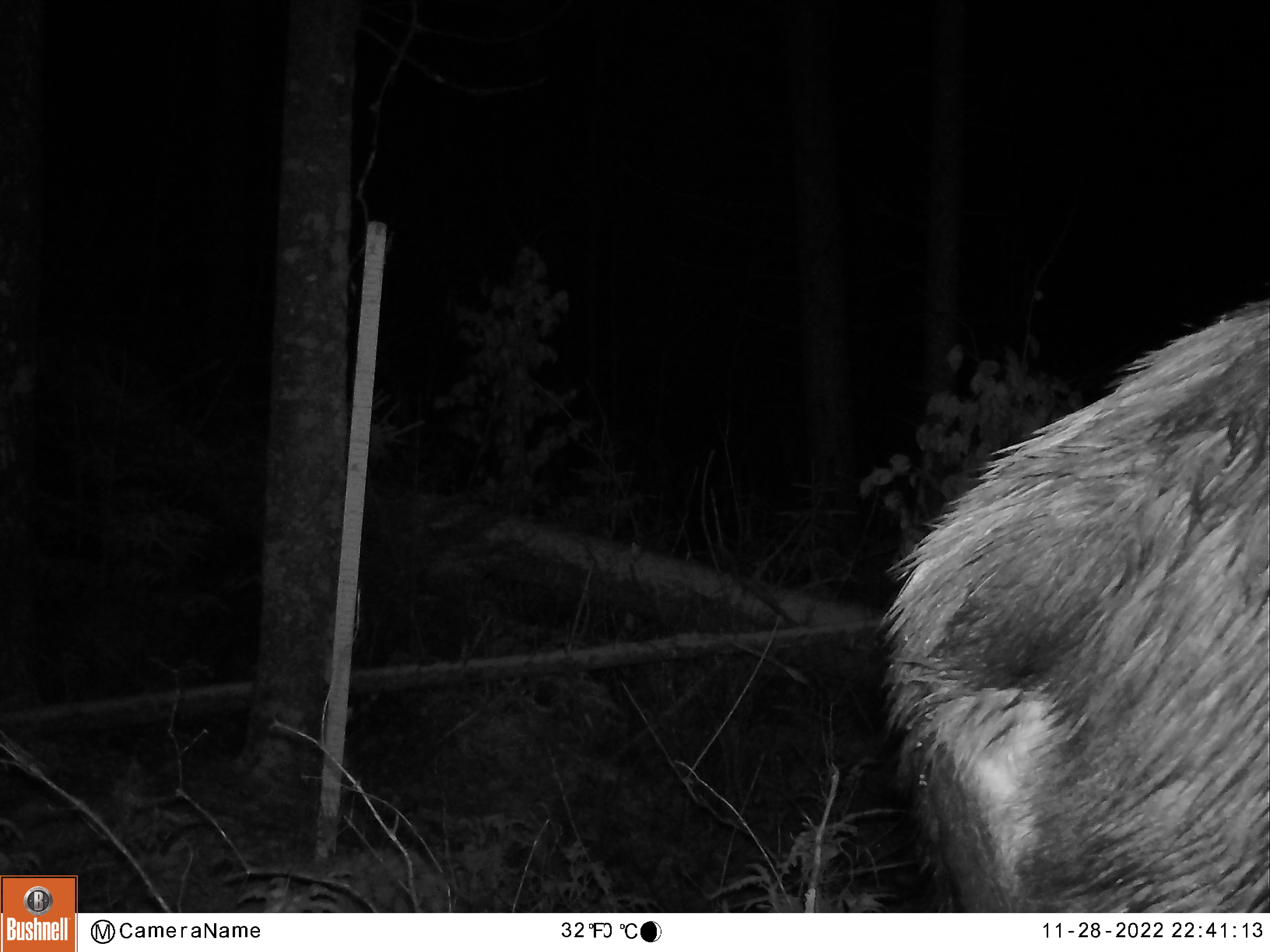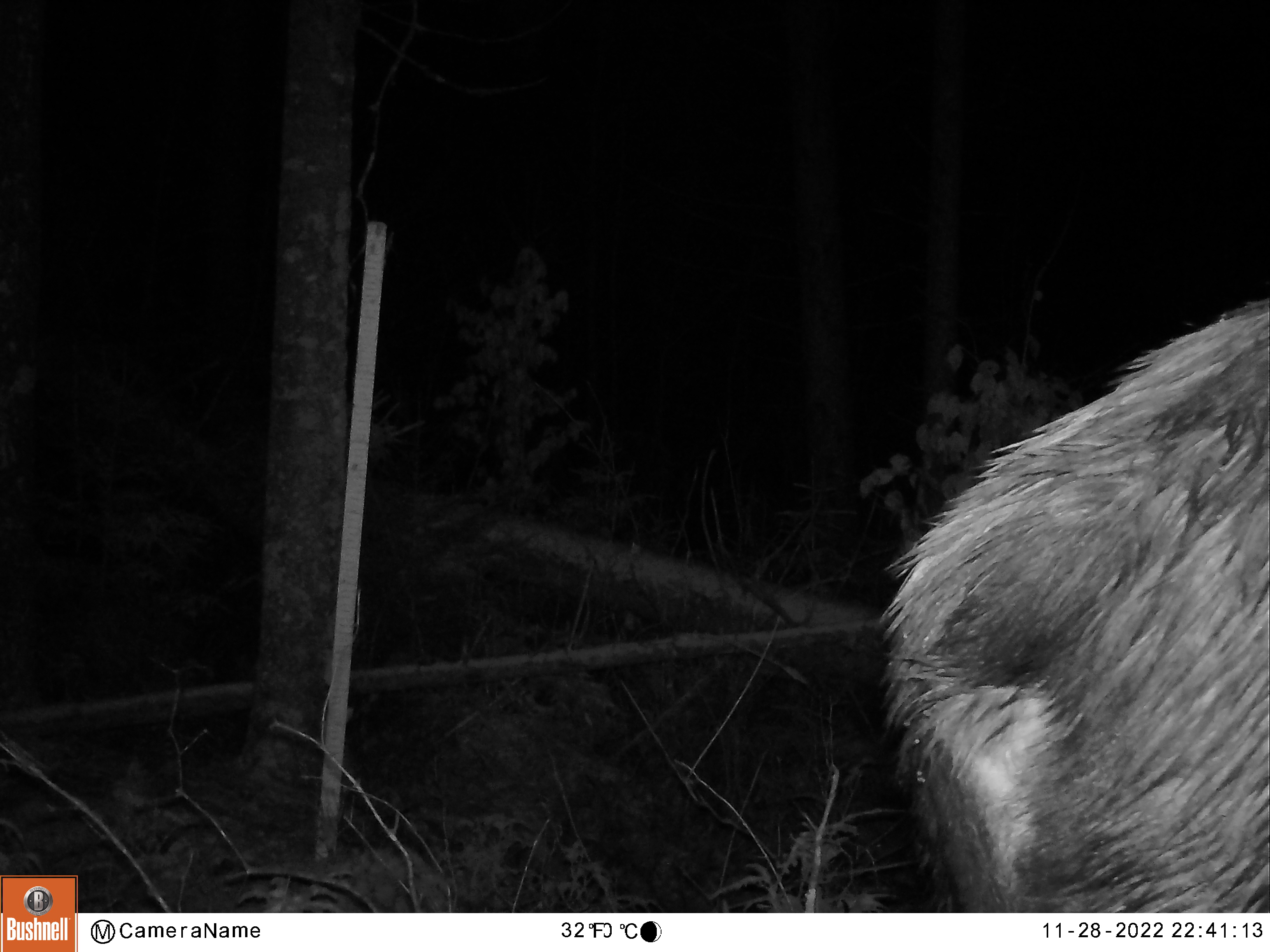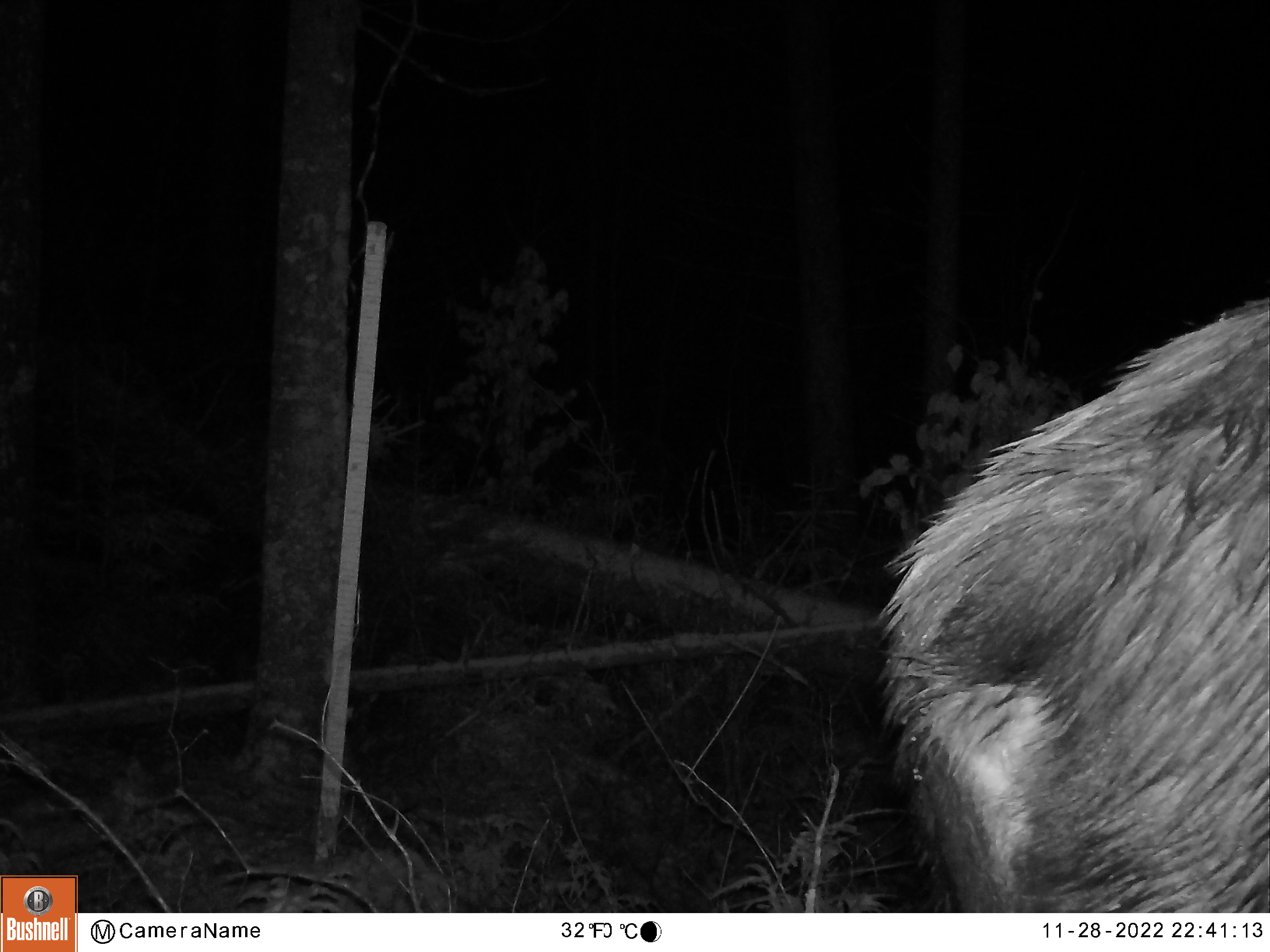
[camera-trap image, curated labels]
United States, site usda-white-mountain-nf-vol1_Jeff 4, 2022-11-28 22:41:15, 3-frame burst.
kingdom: Animalia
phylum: Chordata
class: Mammalia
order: Artiodactyla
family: Cervidae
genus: Alces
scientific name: Alces alces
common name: moose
Moose (Alces alces).